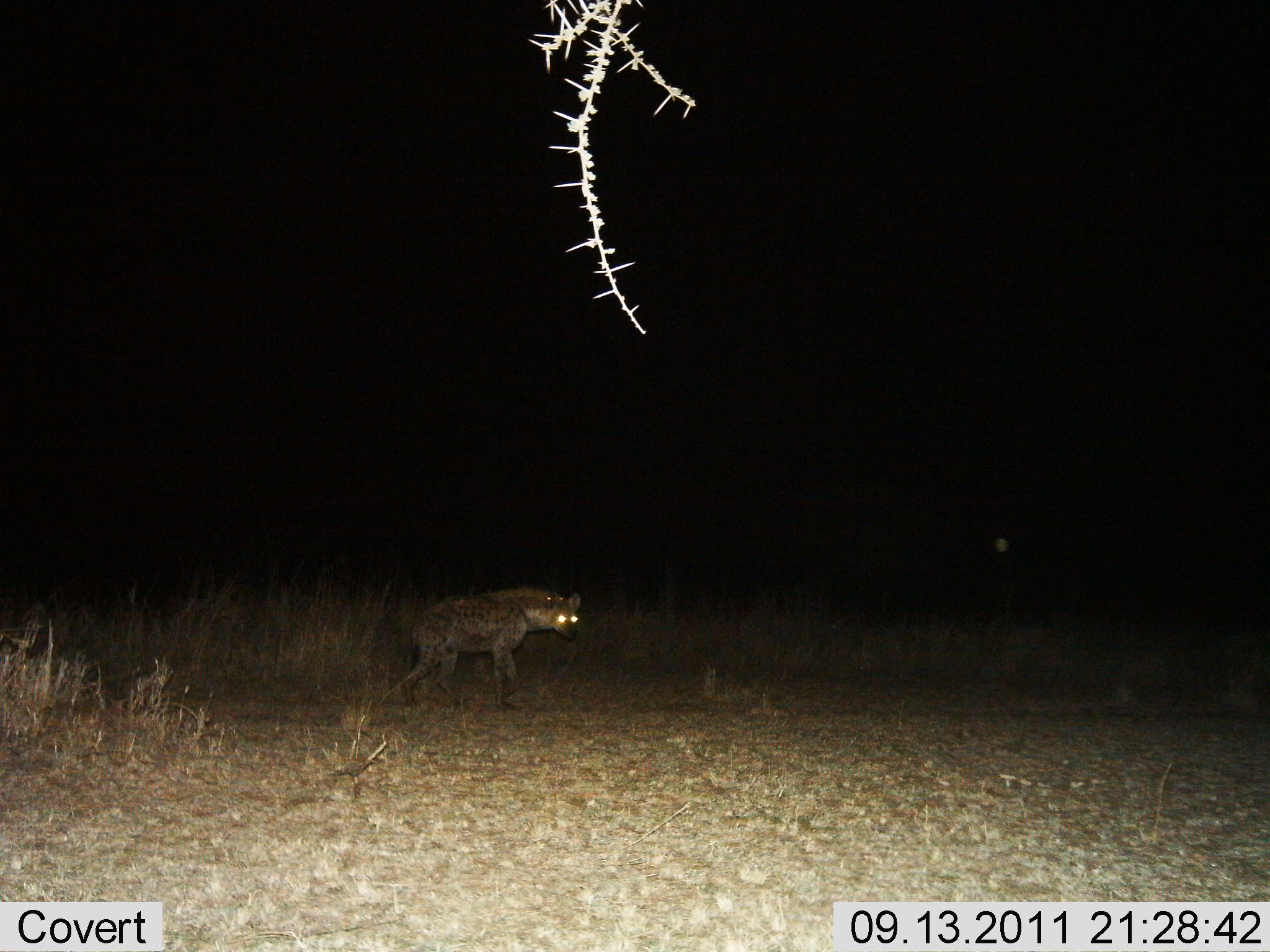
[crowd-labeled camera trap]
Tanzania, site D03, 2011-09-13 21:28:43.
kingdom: Animalia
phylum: Chordata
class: Mammalia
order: Carnivora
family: Hyaenidae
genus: Crocuta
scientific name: Crocuta crocuta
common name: spotted hyena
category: hyenaspotted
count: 1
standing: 45%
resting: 0%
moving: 55%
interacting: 0%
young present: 0%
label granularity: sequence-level